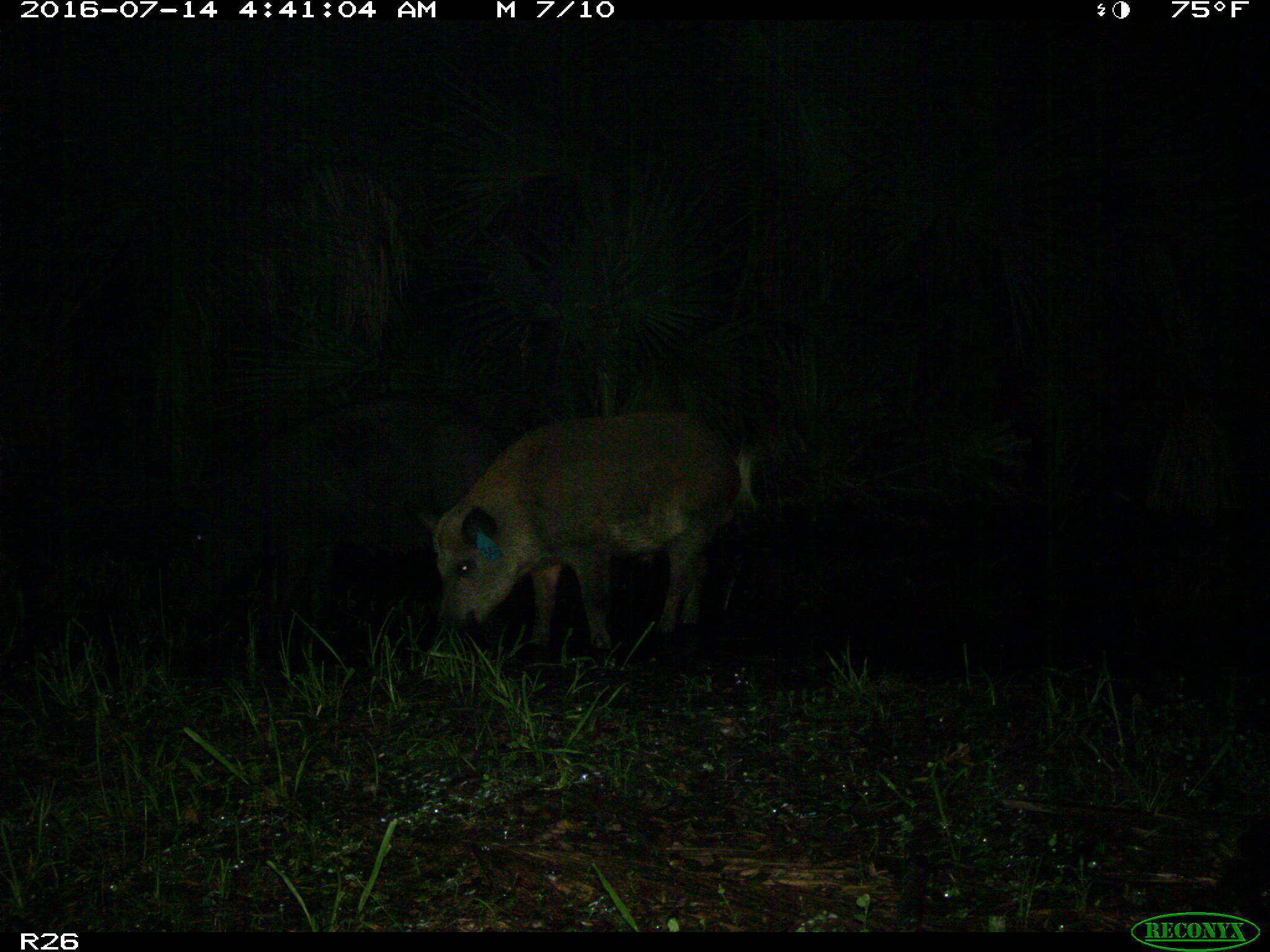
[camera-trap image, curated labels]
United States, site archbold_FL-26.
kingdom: Animalia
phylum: Chordata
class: Mammalia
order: Artiodactyla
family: Suidae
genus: Sus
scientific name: Sus scrofa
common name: wild boar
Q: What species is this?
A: Sus scrofa (wild boar).